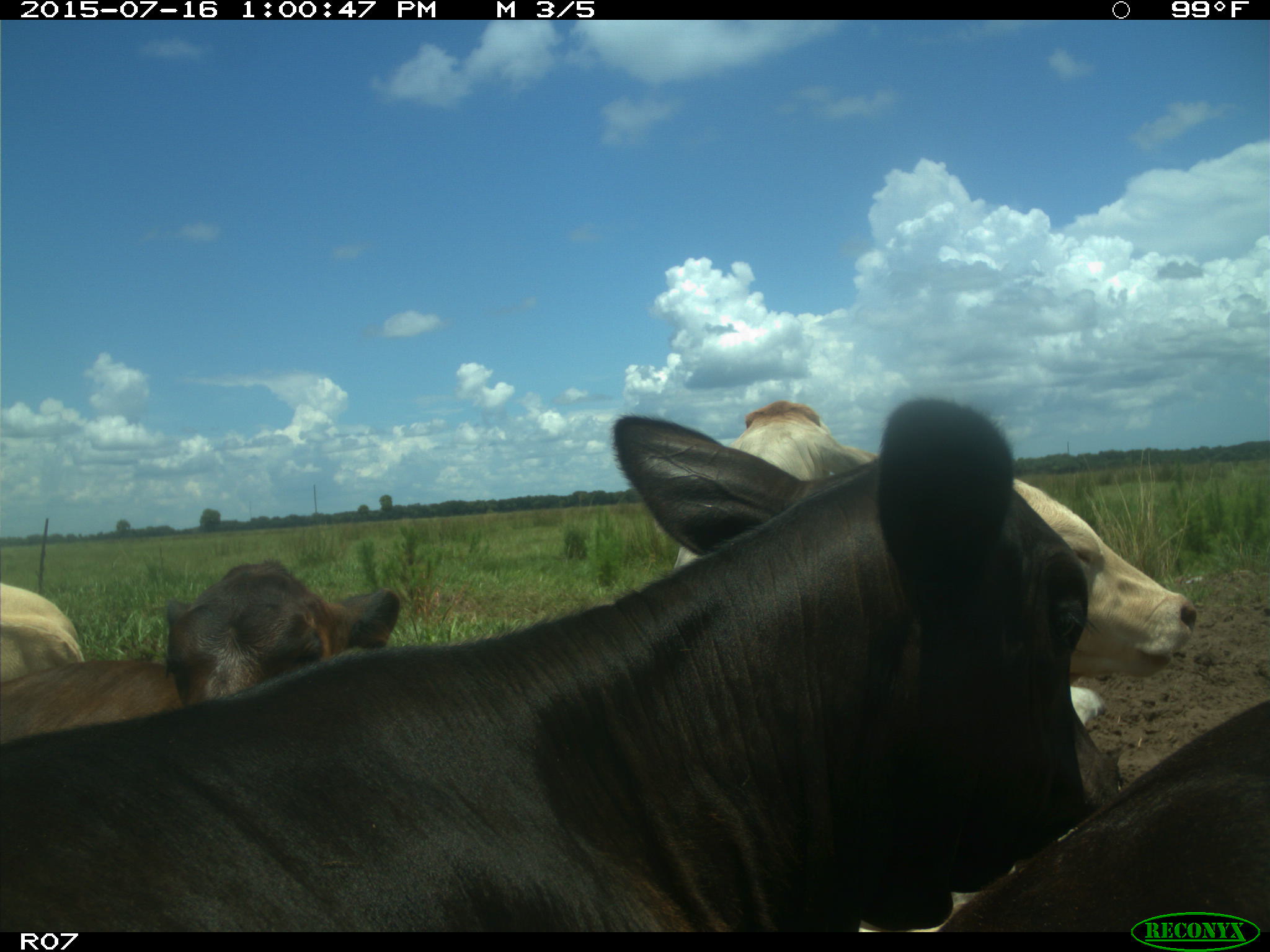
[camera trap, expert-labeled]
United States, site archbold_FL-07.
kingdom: Animalia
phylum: Chordata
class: Mammalia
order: Artiodactyla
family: Bovidae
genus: Bos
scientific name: Bos taurus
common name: domestic cow